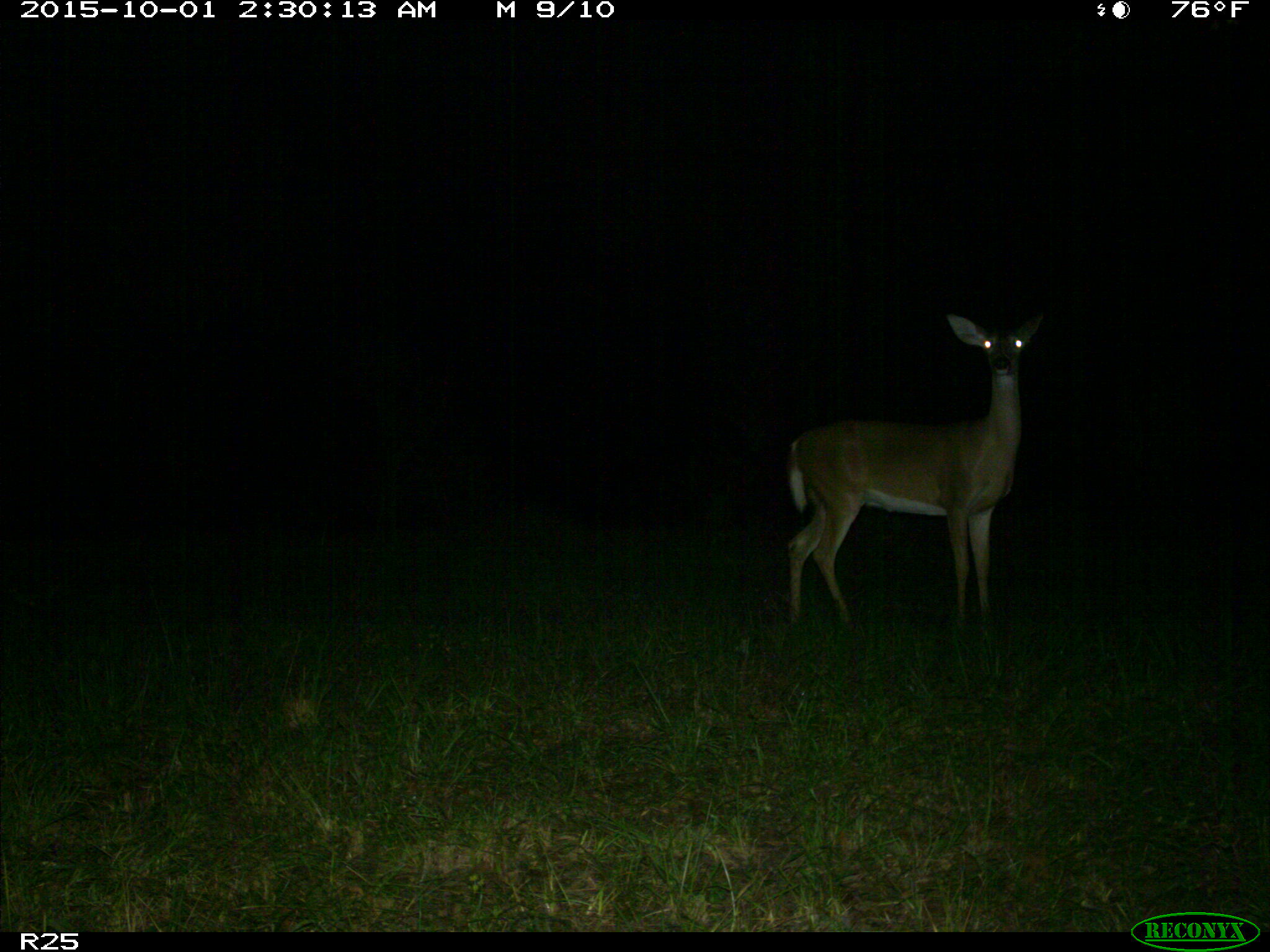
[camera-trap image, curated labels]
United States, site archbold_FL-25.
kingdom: Animalia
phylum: Chordata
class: Mammalia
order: Artiodactyla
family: Cervidae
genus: Odocoileus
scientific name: Odocoileus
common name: deer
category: unidentified deer